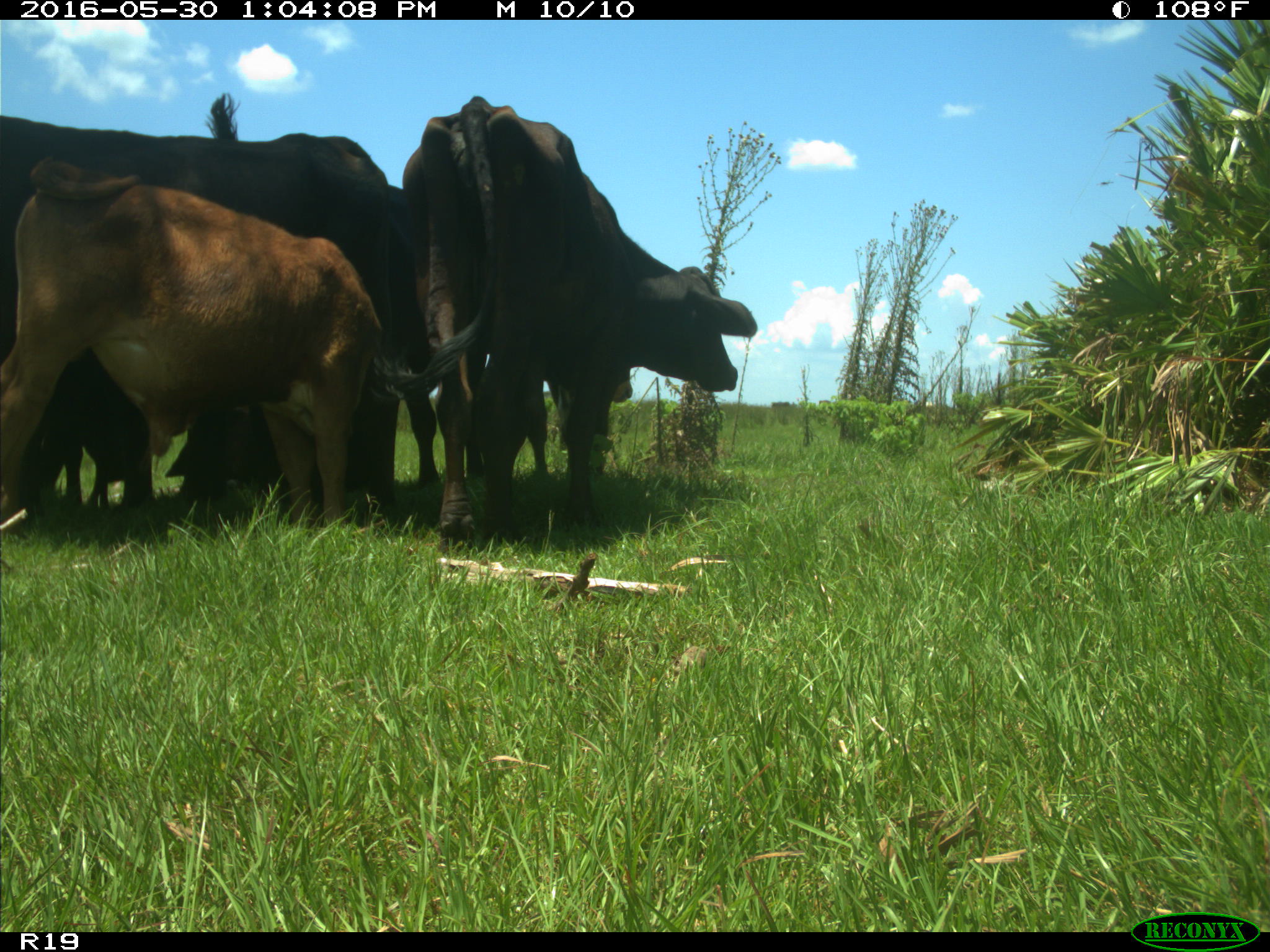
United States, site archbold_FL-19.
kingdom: Animalia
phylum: Chordata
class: Mammalia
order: Artiodactyla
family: Bovidae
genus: Bos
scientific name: Bos taurus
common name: domestic cow